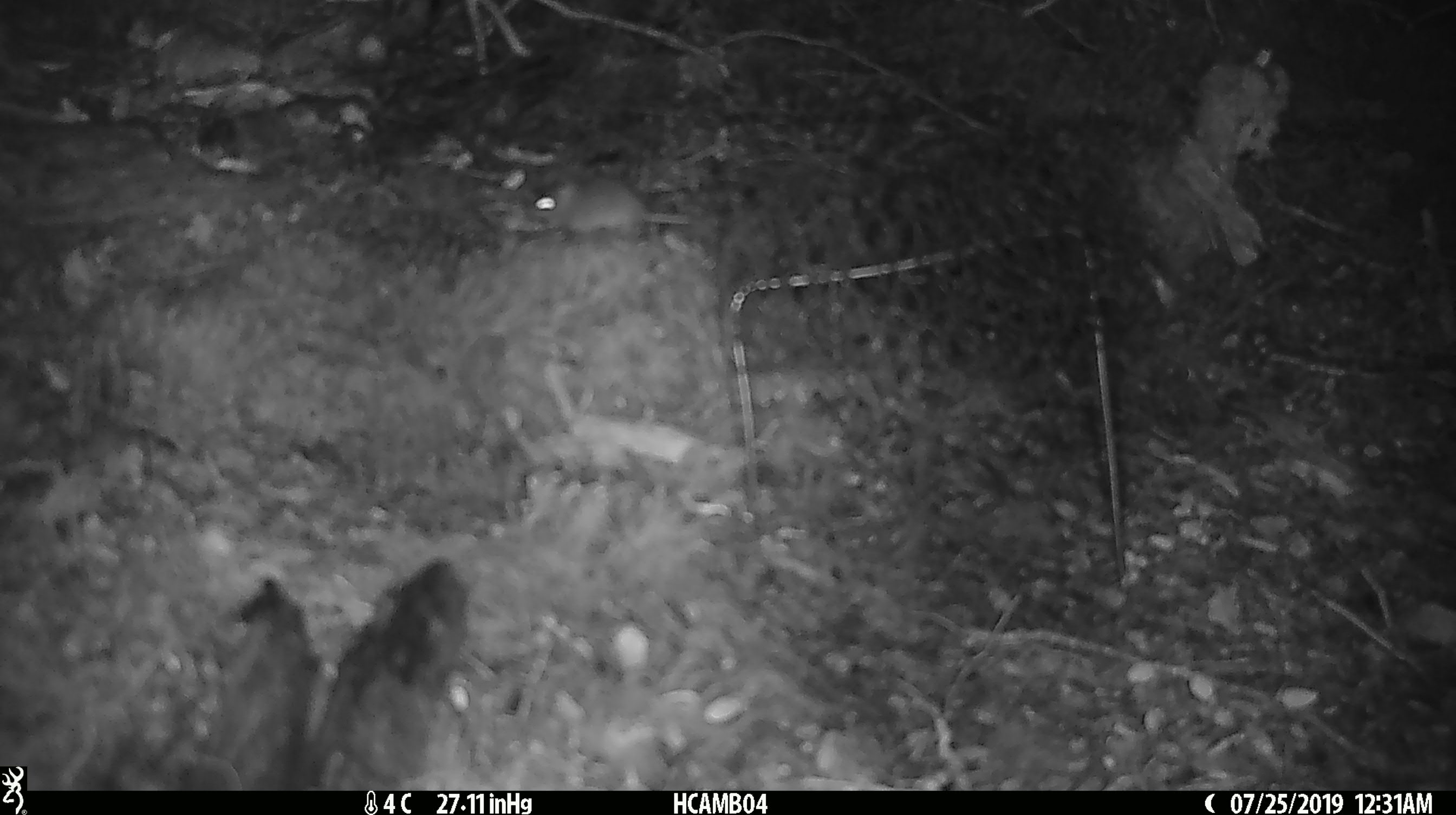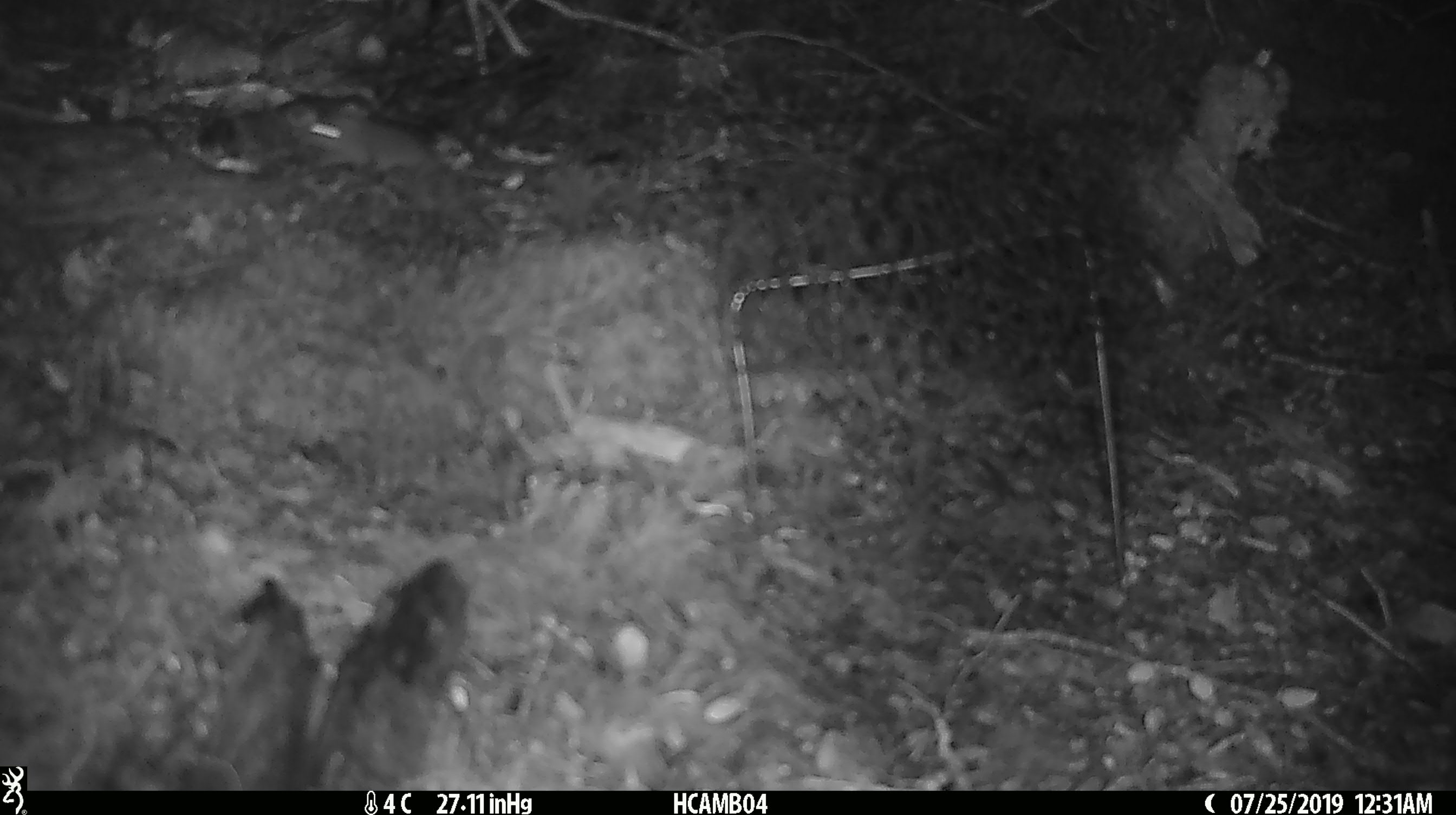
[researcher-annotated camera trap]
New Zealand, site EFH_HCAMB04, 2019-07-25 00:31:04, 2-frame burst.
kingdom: Animalia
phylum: Chordata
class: Mammalia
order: Rodentia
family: Muridae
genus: Mus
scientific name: Mus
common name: mouse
Mouse (Mus).